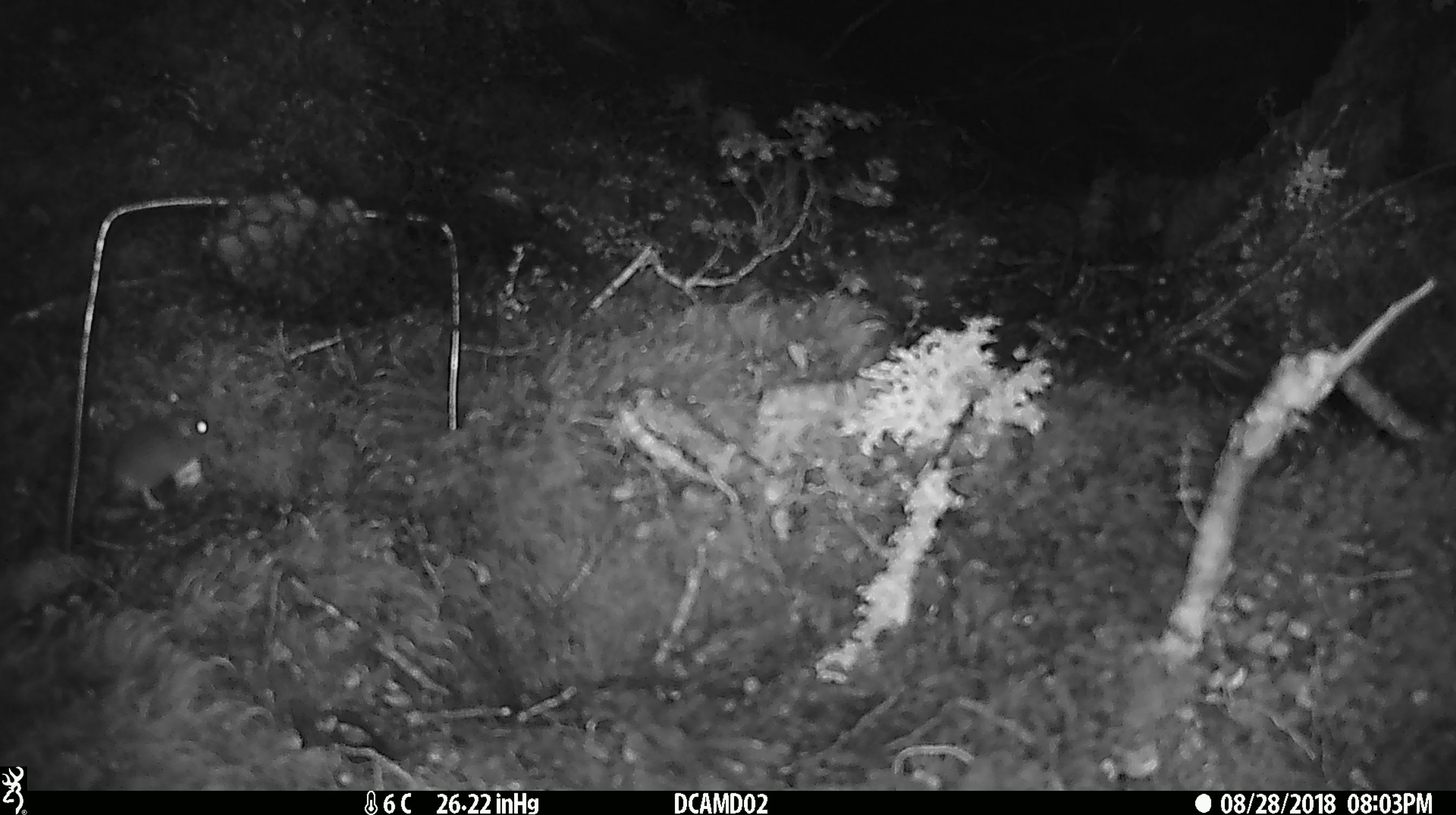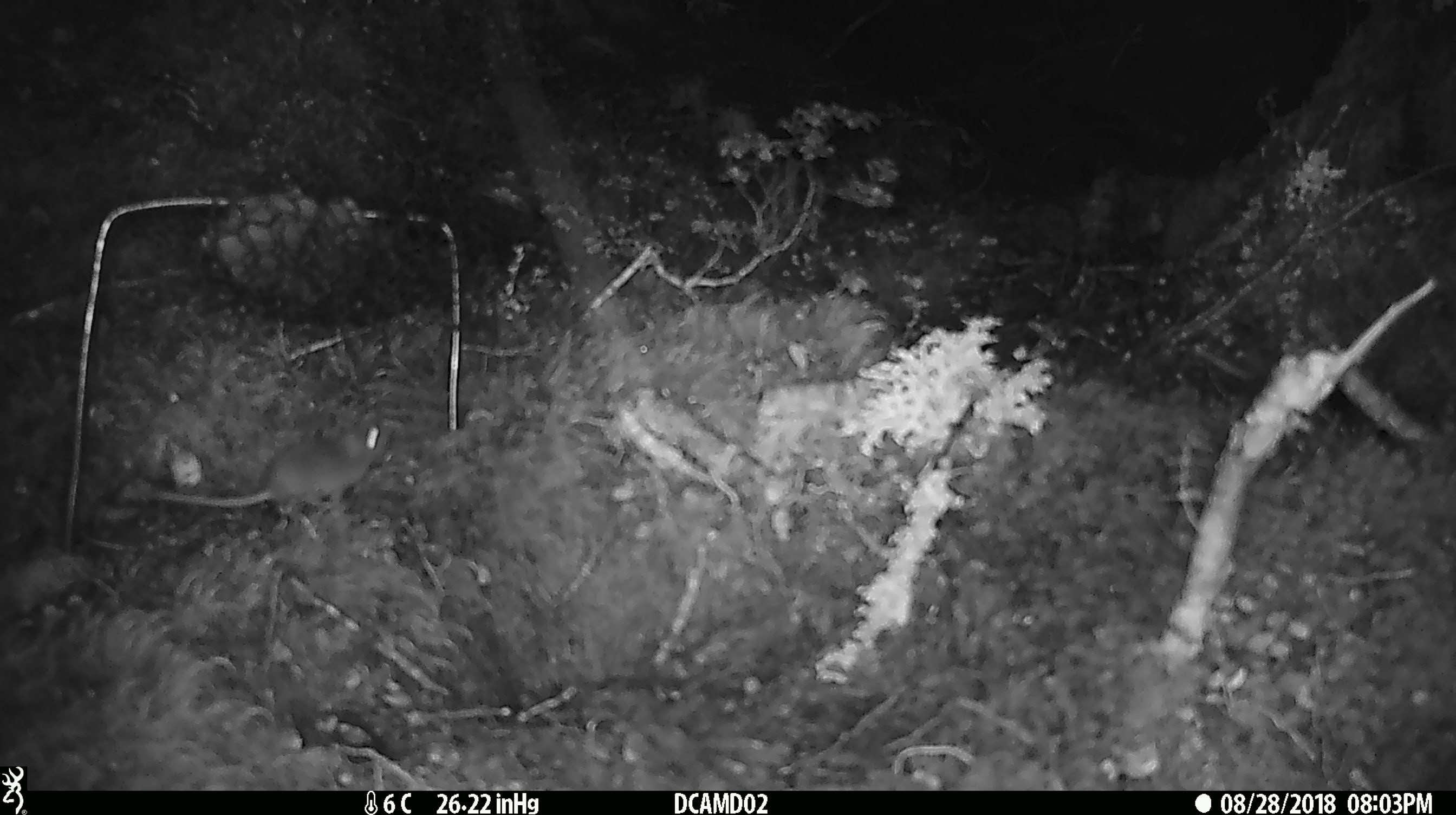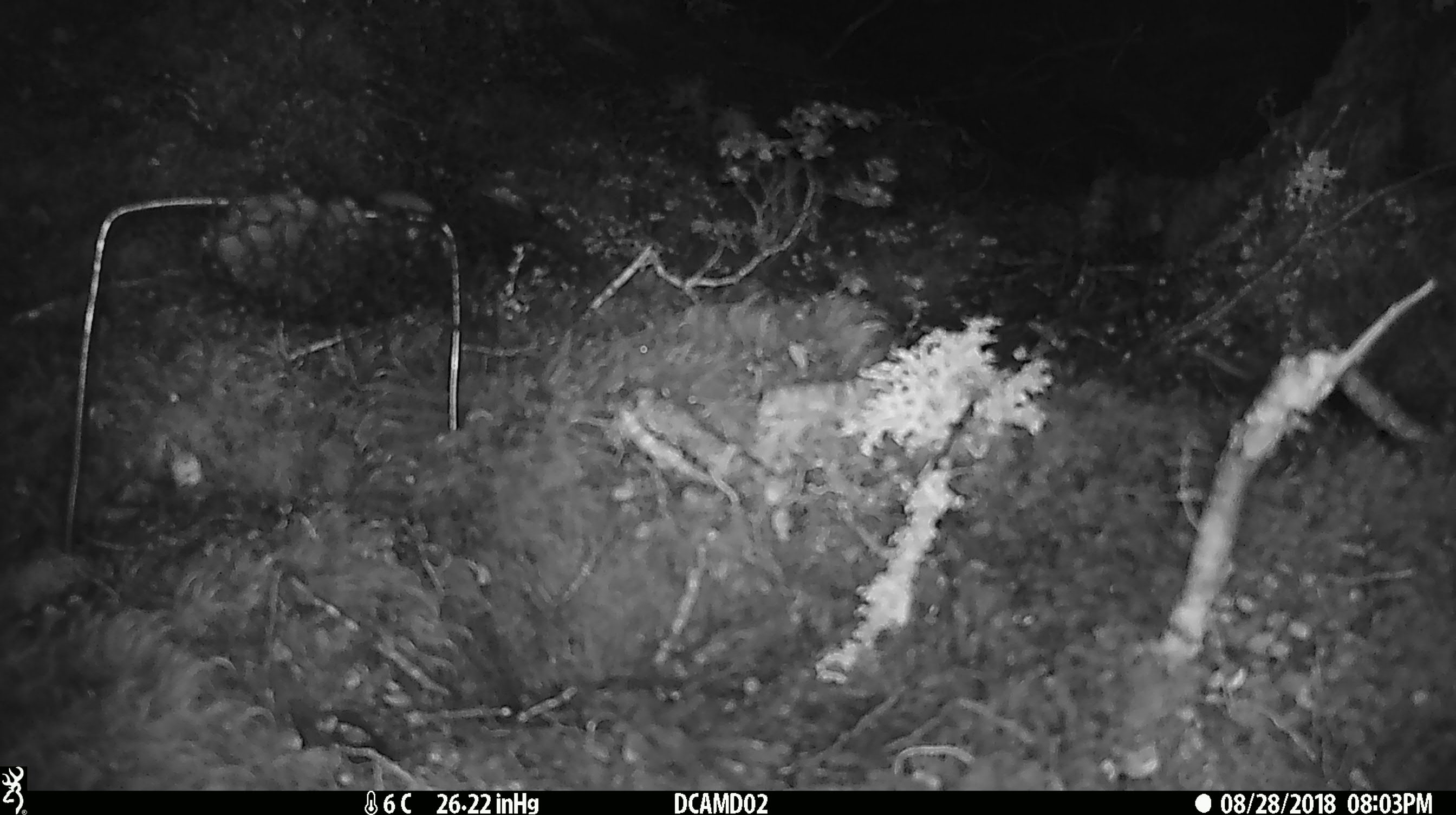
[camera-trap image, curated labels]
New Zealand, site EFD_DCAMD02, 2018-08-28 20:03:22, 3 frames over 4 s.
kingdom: Animalia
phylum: Chordata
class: Mammalia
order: Rodentia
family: Muridae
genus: Mus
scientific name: Mus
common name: mouse